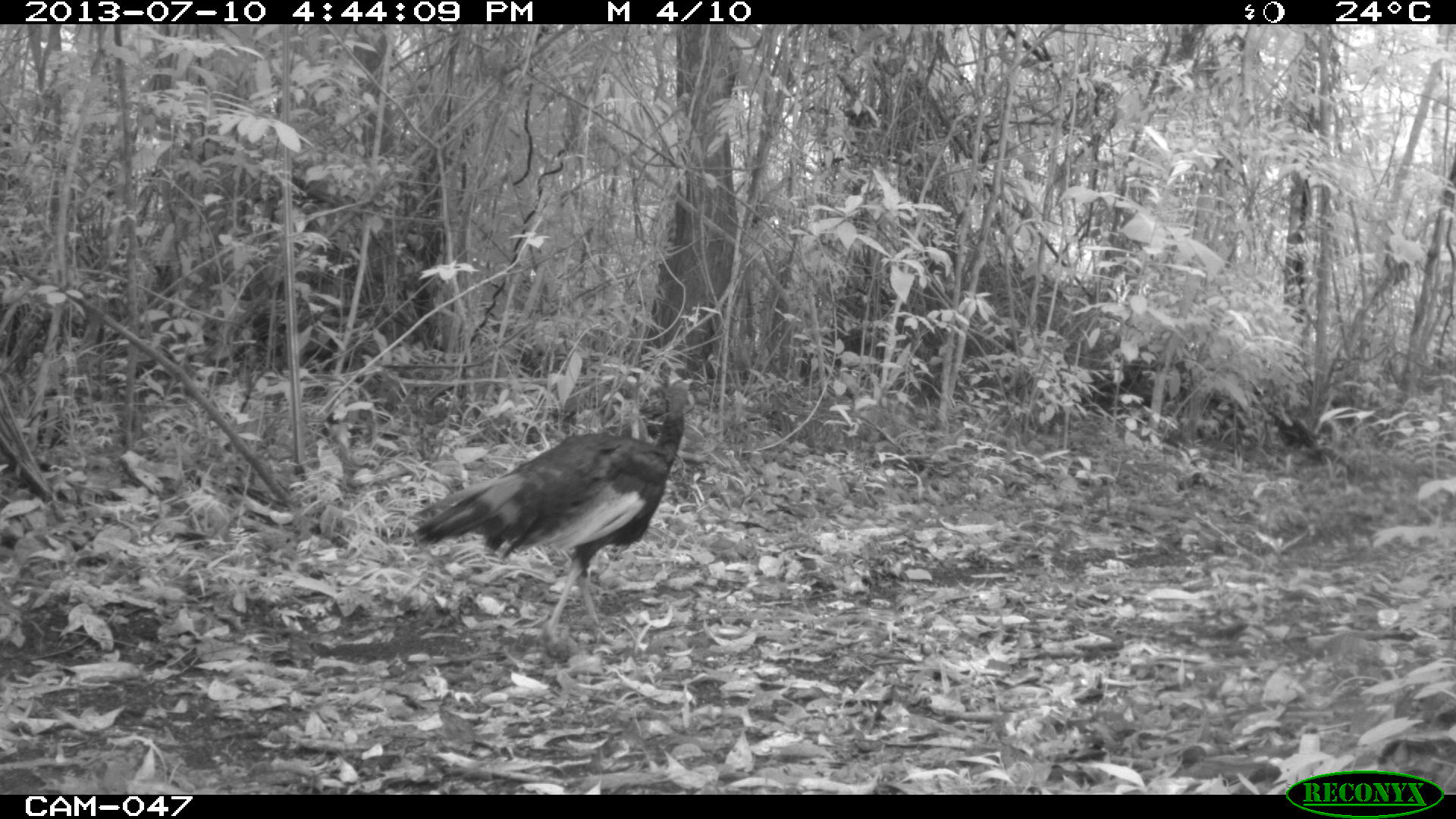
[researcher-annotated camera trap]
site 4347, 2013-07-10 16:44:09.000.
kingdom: Animalia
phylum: Chordata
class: Aves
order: Galliformes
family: Phasianidae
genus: Meleagris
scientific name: Meleagris ocellata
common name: ocellated turkey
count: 2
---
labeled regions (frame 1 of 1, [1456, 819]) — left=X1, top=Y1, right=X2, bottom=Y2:
meleagris ocellata: left=409, top=374, right=696, bottom=653